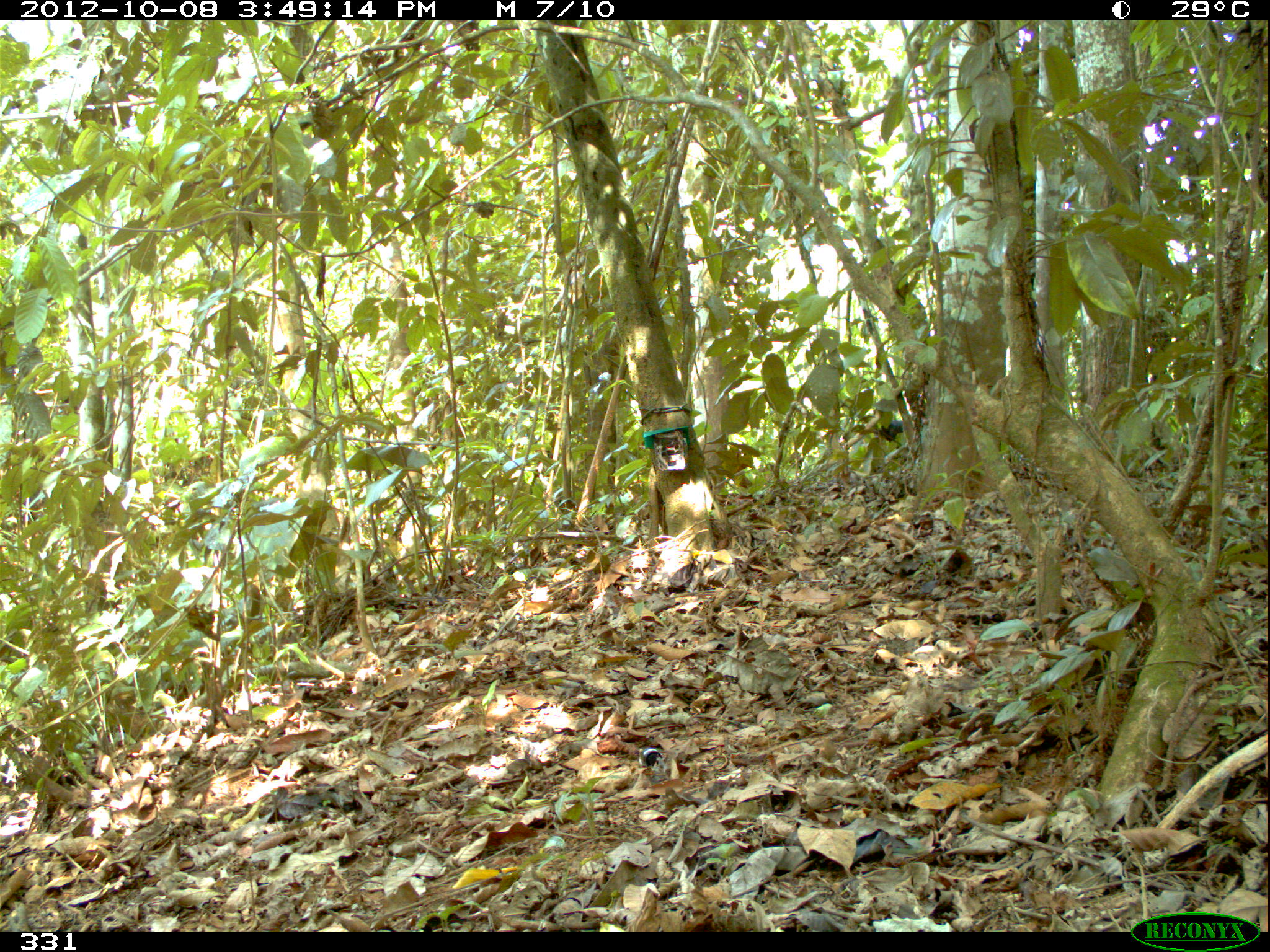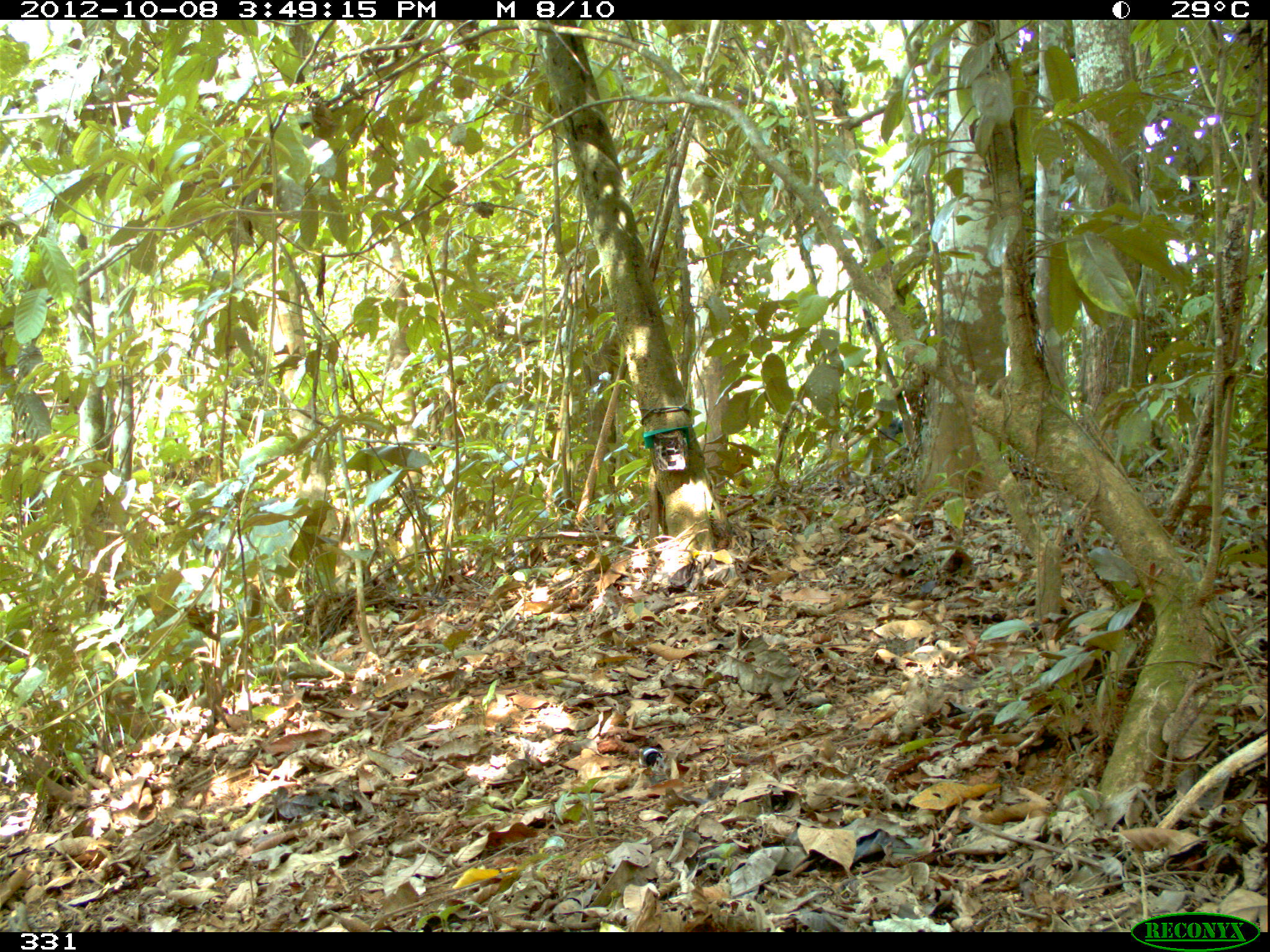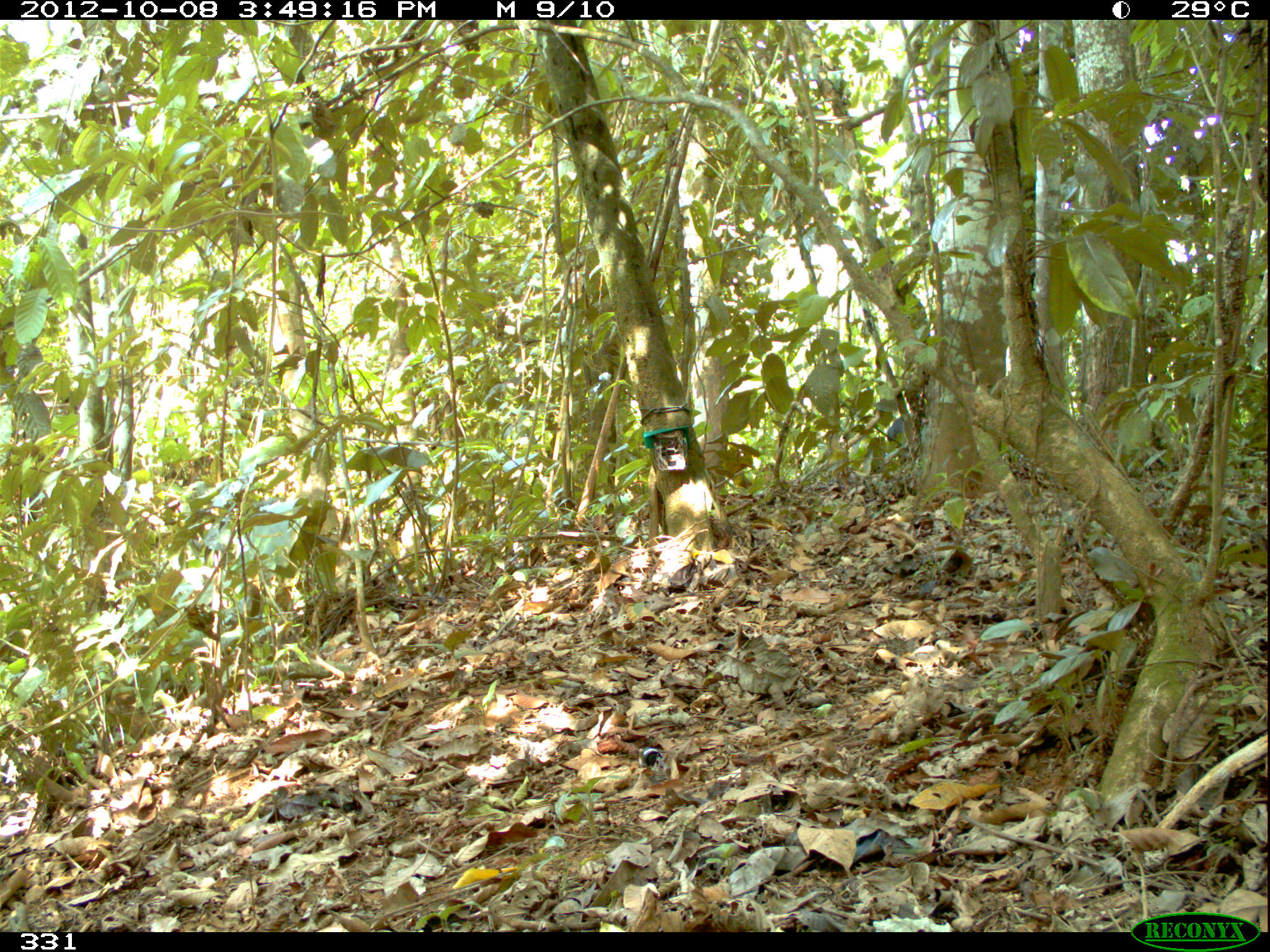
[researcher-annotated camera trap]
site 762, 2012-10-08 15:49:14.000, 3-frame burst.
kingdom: Animalia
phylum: Chordata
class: Mammalia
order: Artiodactyla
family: Tayassuidae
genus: Tayassu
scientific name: Tayassu pecari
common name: white-lipped peccary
Tayassu pecari (white-lipped peccary).